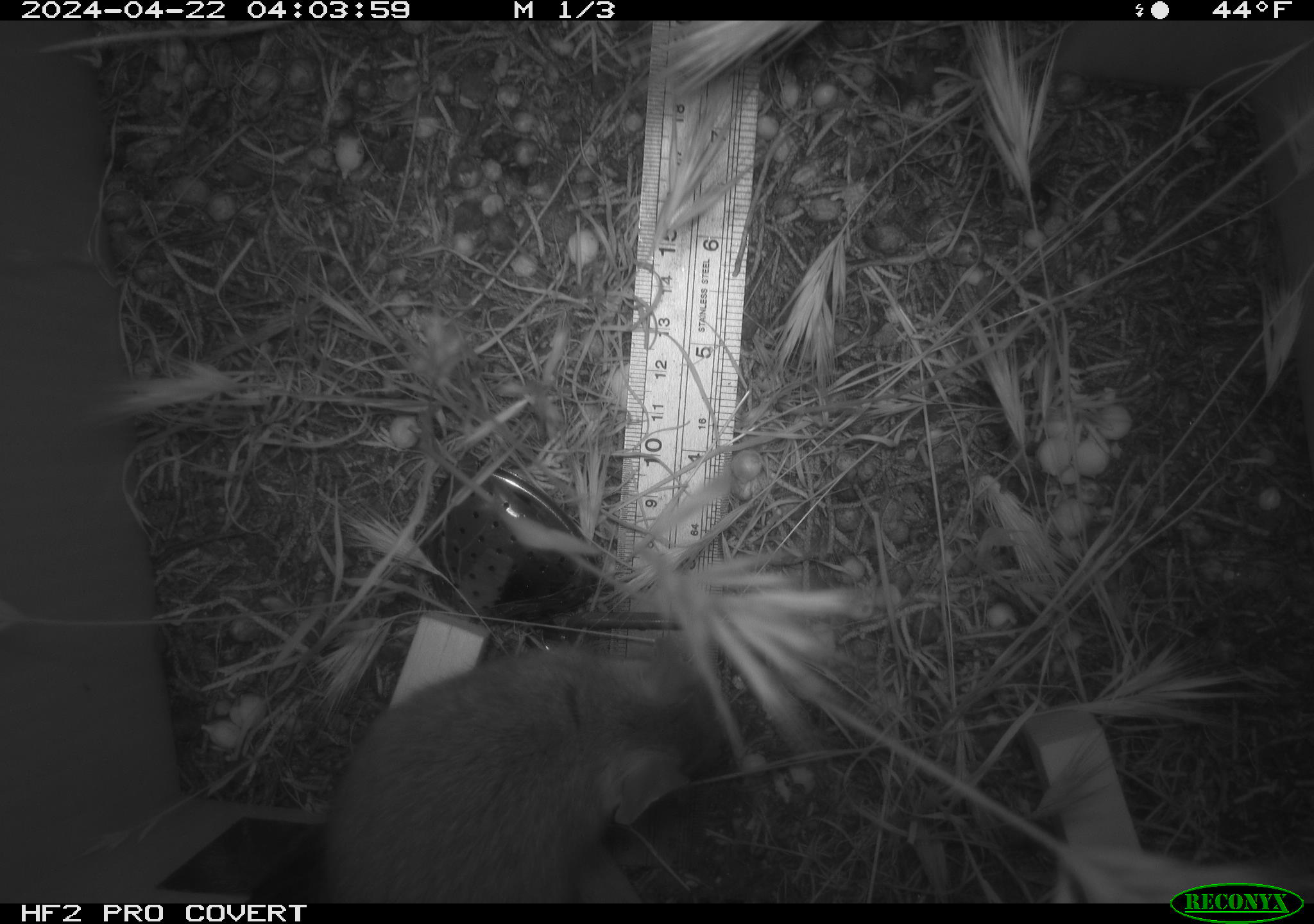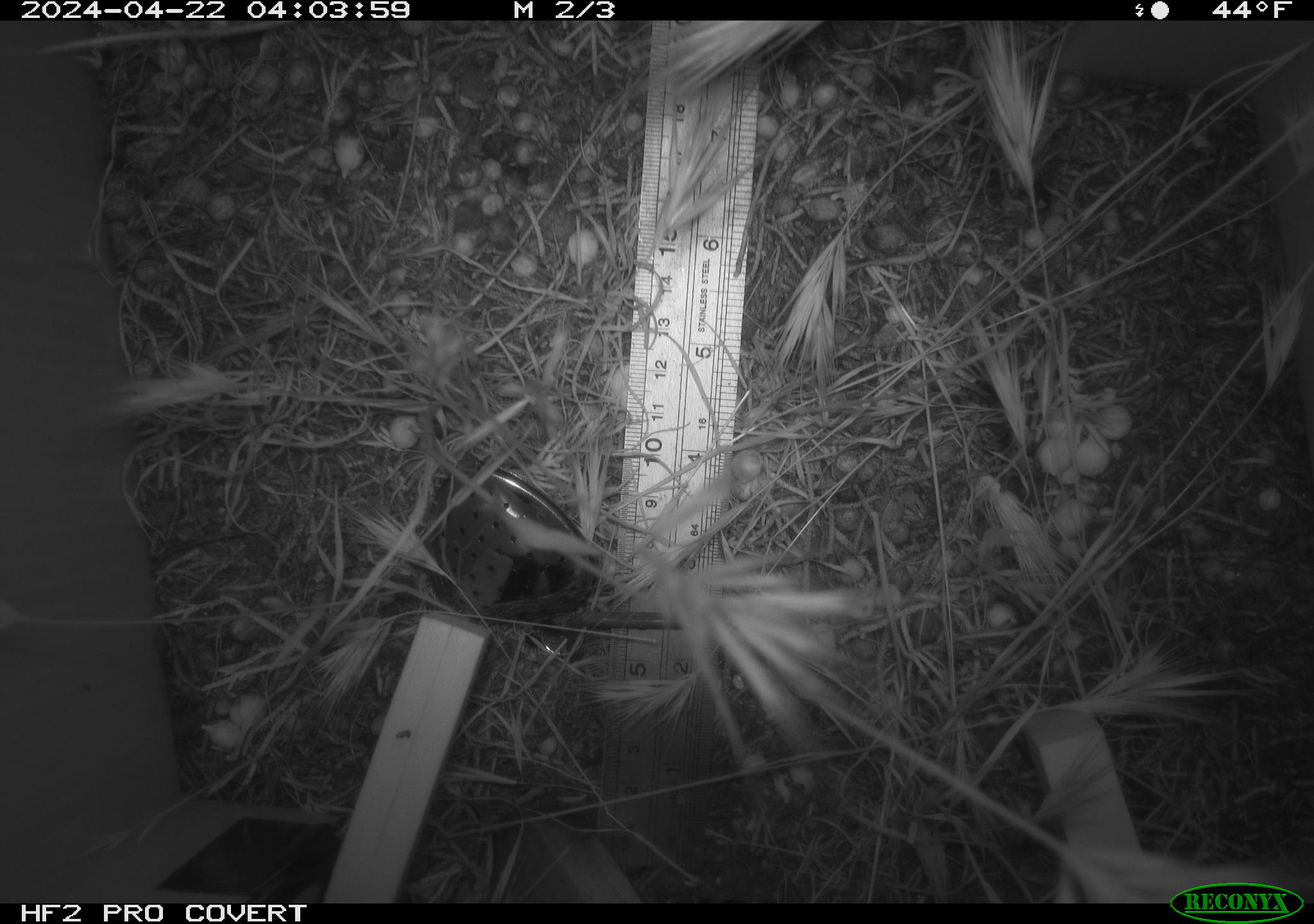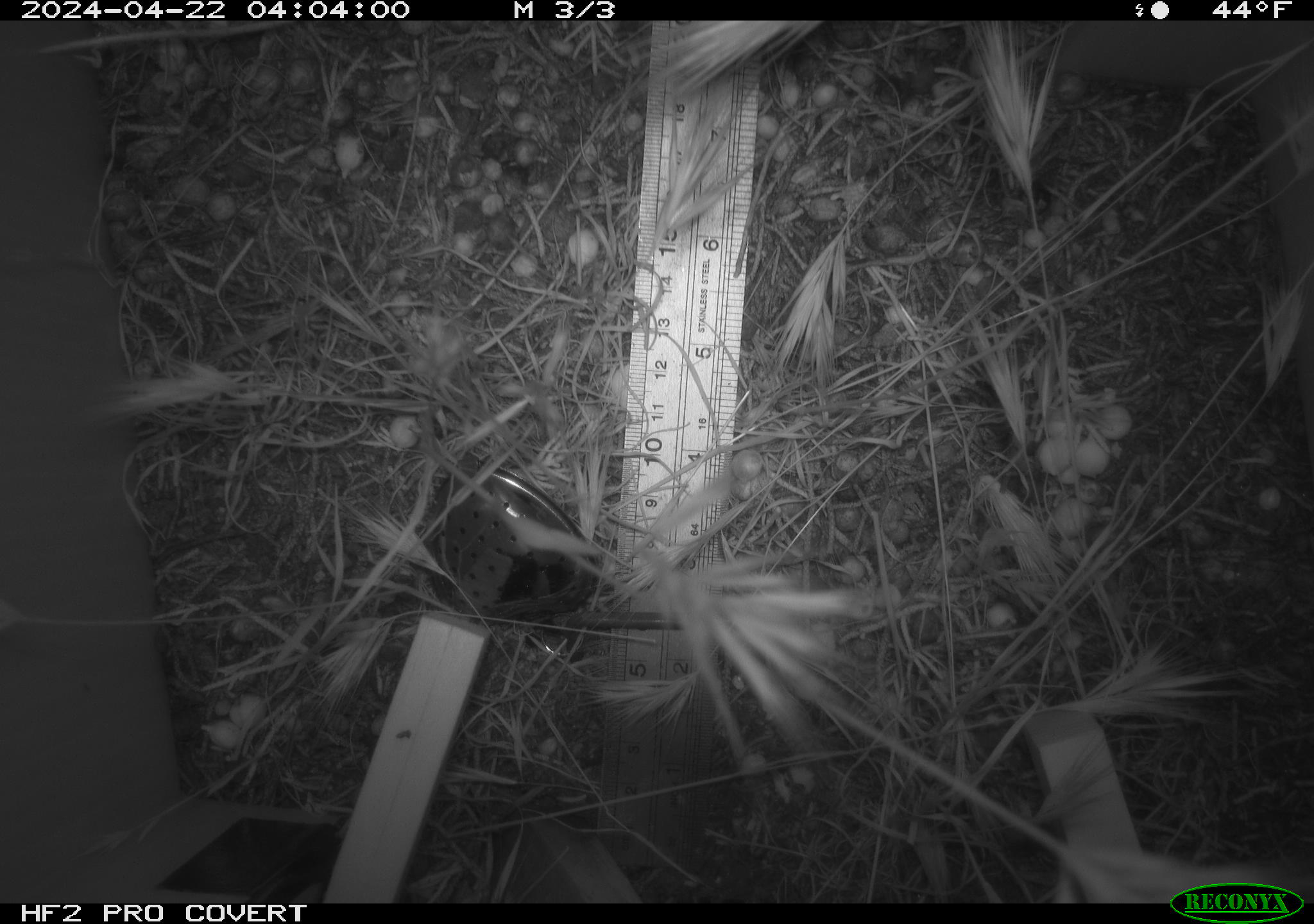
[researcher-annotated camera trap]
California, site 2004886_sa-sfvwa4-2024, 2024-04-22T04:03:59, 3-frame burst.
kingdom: Animalia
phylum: Chordata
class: Mammalia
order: Rodentia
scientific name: Rodentia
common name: mouse species